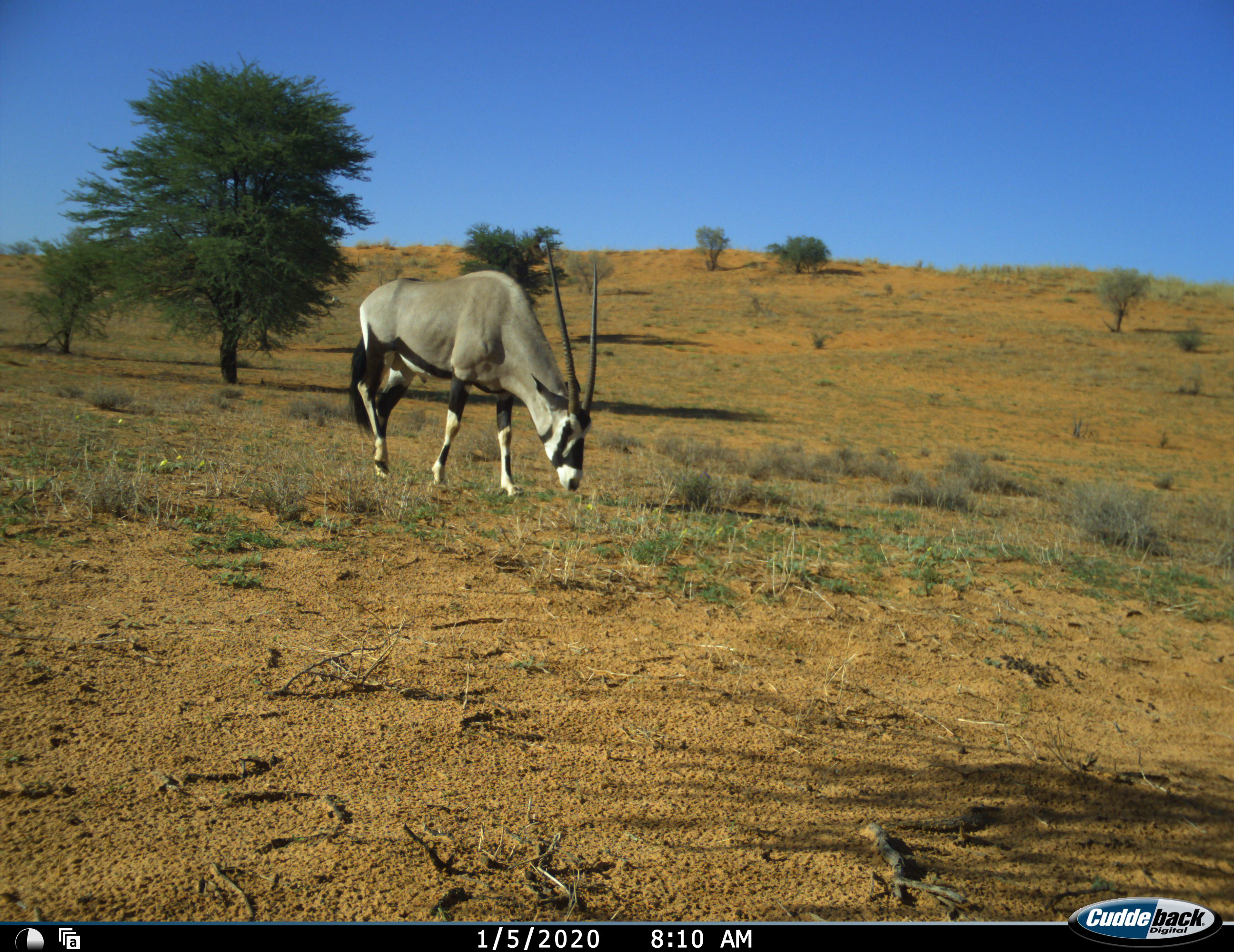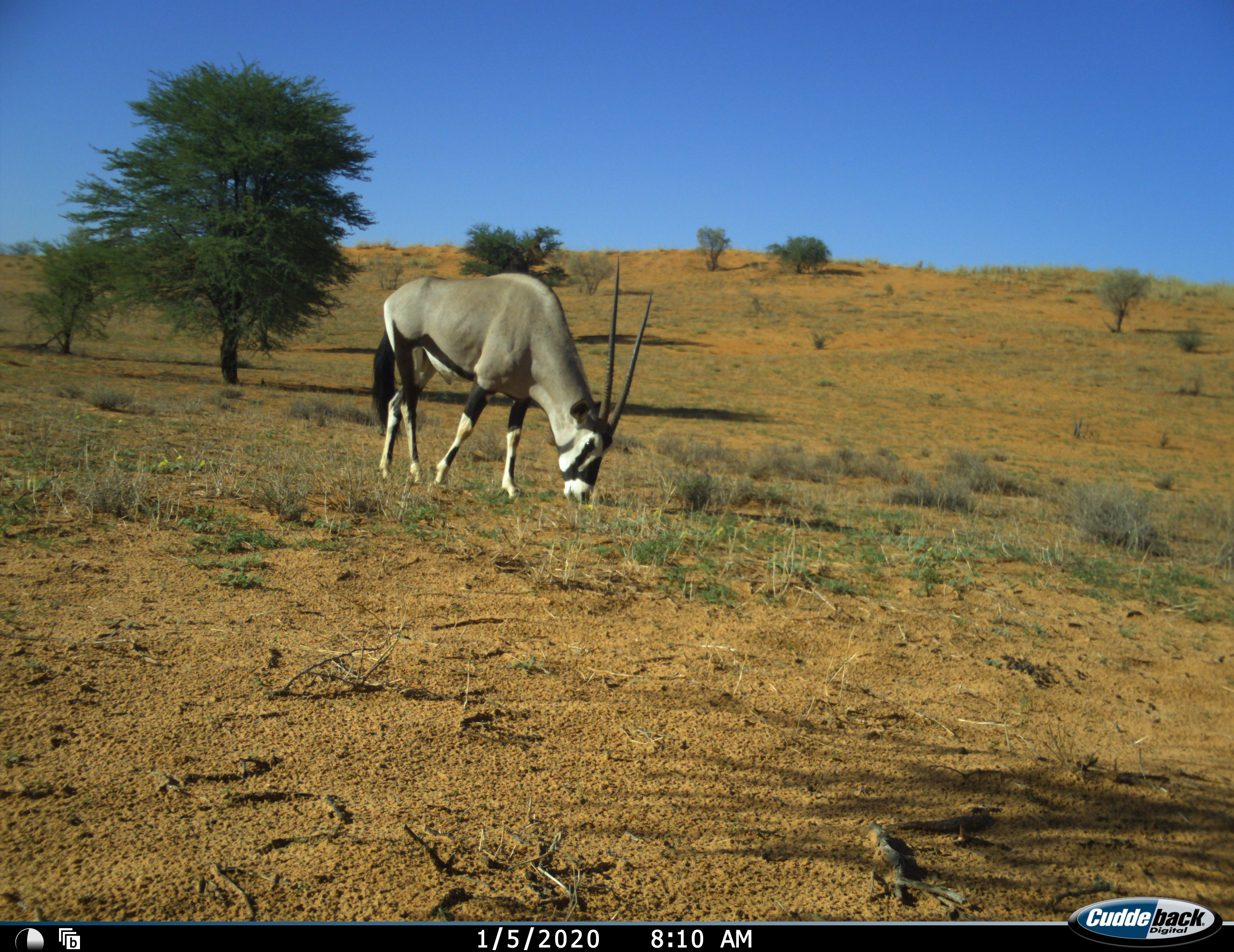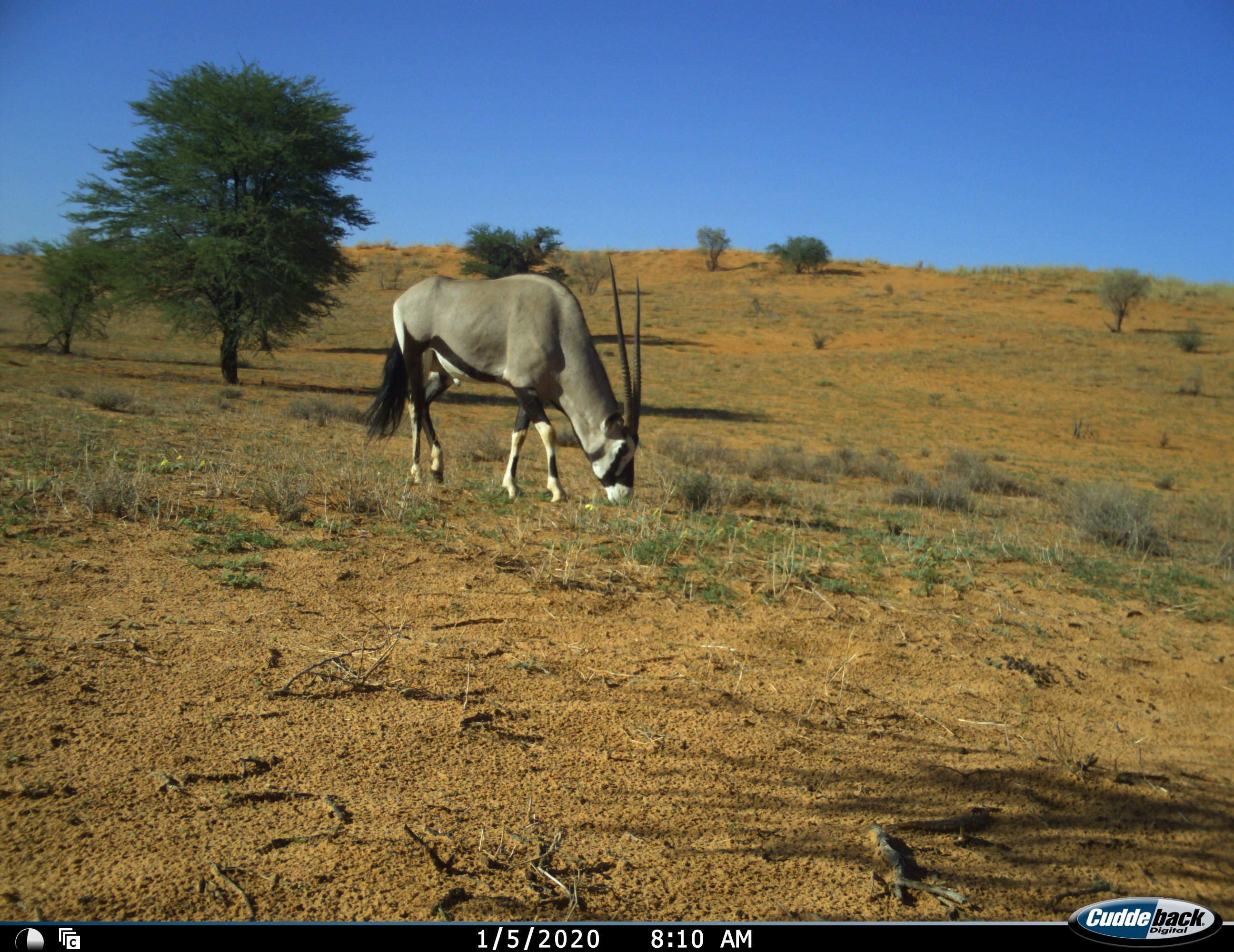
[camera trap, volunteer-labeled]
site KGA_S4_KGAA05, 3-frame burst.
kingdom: Animalia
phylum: Chordata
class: Mammalia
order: Artiodactyla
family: Bovidae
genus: Oryx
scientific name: Oryx gazella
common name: gemsbok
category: oryx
Oryx (gemsbok) (Oryx gazella), count 1. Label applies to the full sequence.